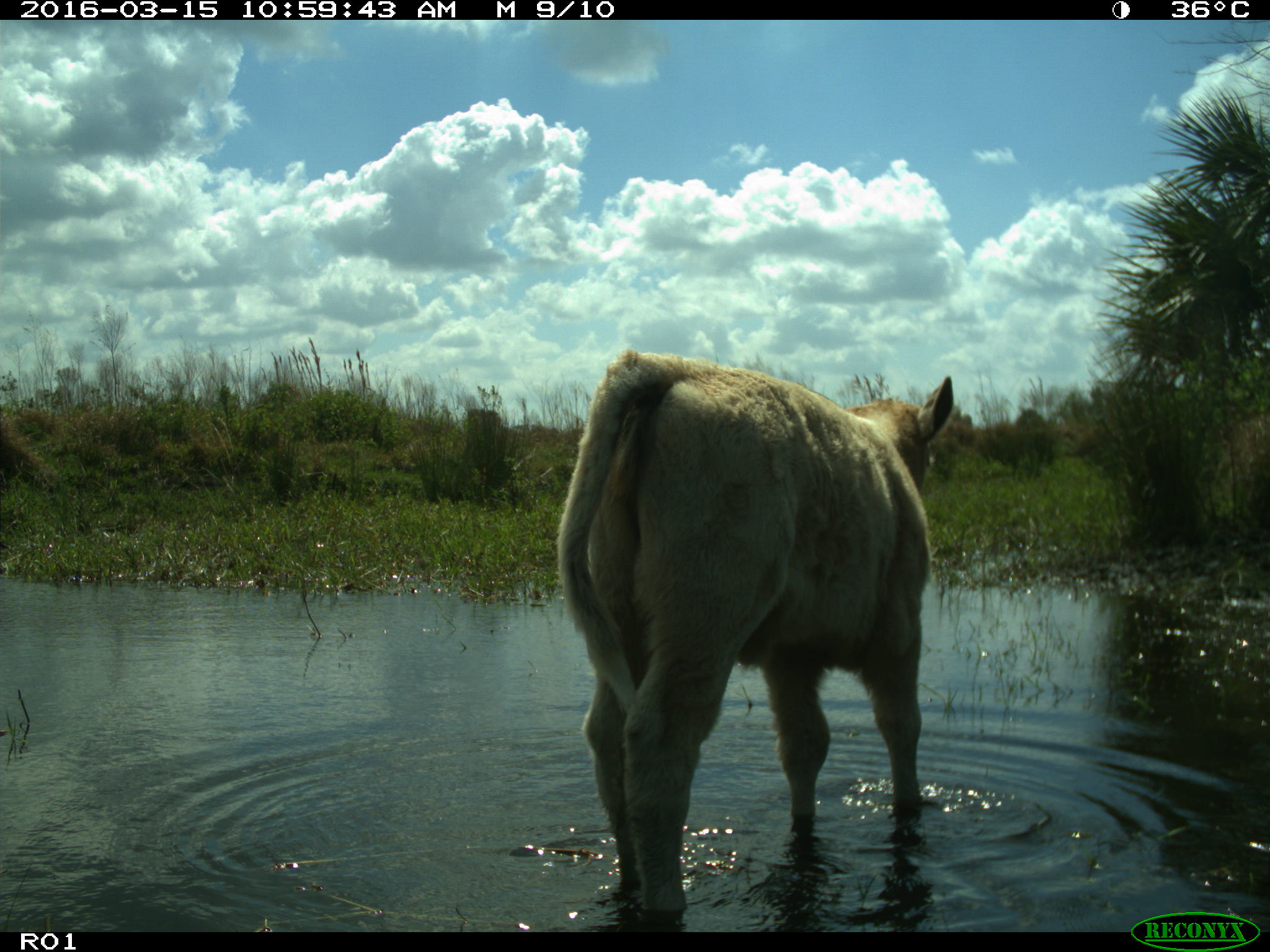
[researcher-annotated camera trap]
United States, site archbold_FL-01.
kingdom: Animalia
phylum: Chordata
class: Mammalia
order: Artiodactyla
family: Bovidae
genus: Bos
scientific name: Bos taurus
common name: domestic cow